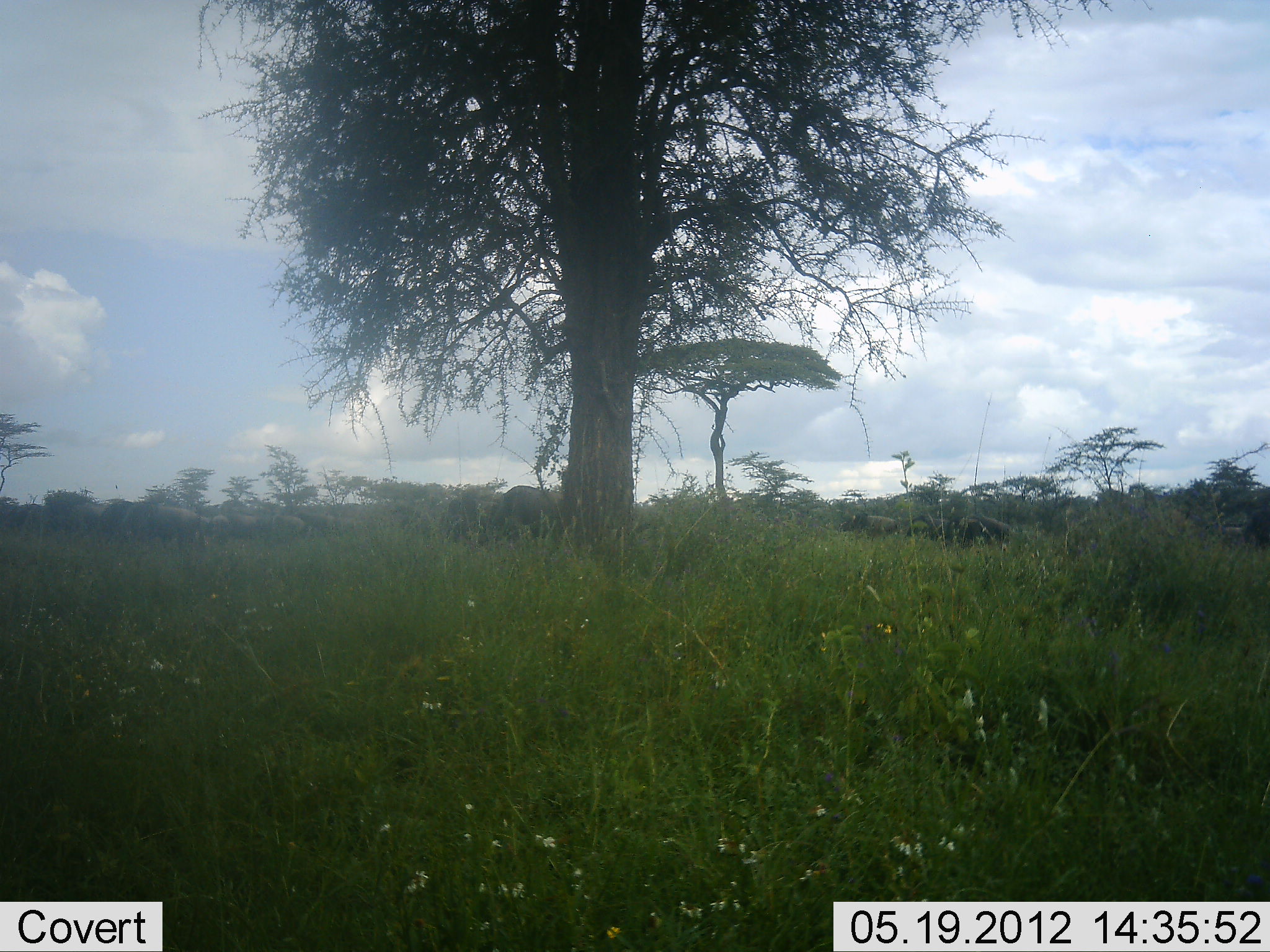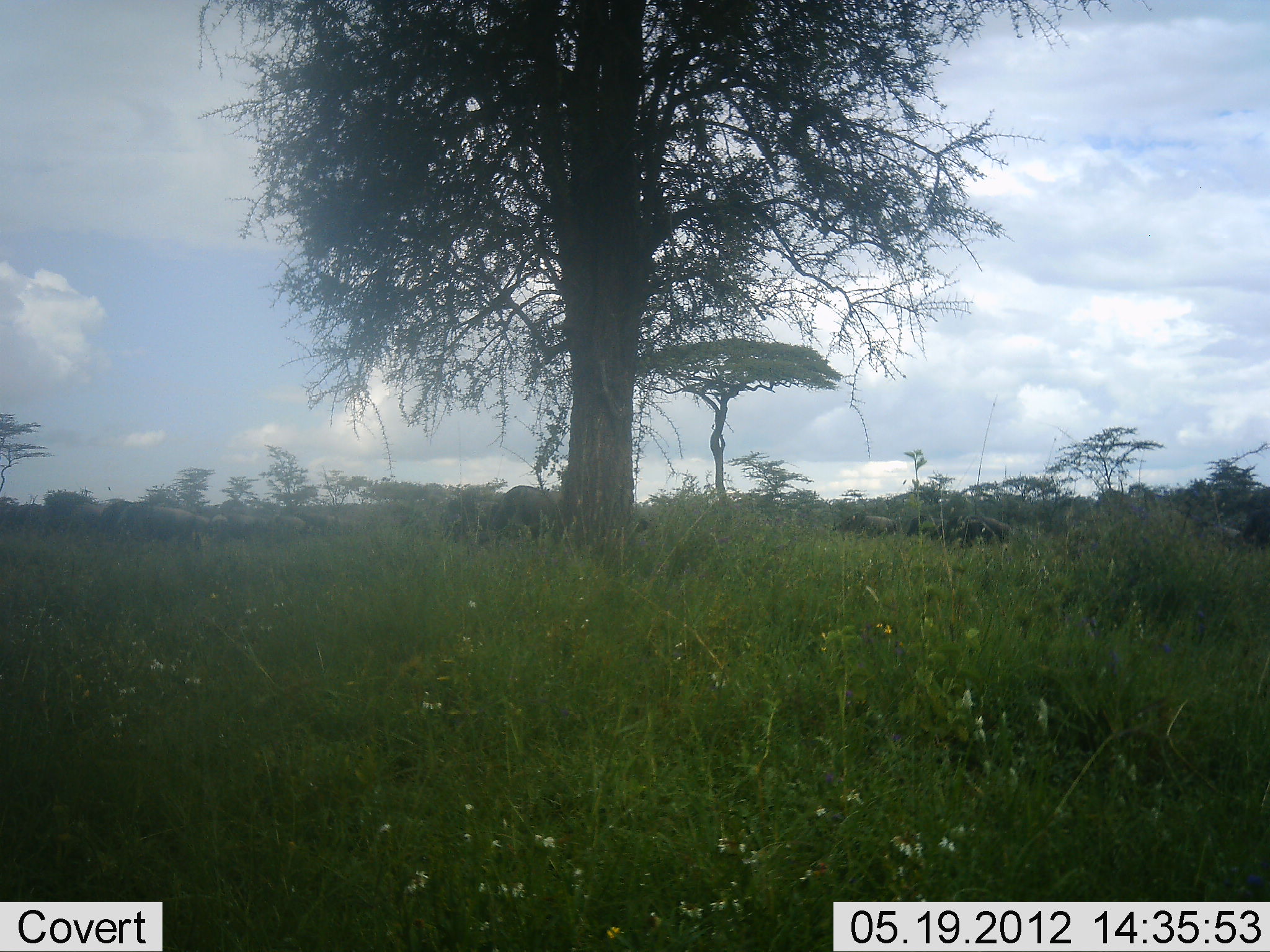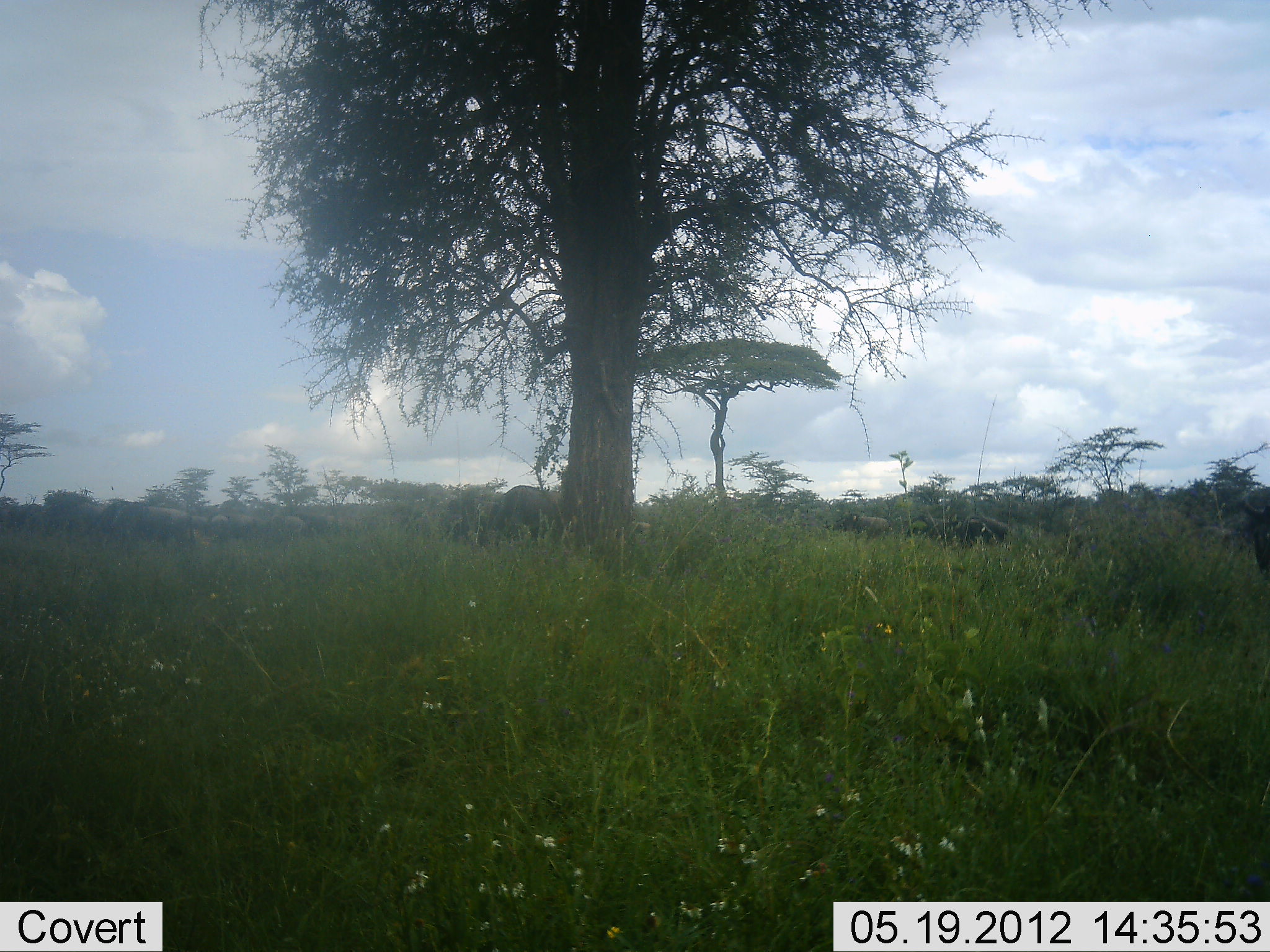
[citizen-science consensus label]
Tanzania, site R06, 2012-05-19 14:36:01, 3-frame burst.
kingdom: Animalia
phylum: Chordata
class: Mammalia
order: Artiodactyla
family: Bovidae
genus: Connochaetes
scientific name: Connochaetes taurinus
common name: blue wildebeest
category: wildebeest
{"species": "wildebeest (blue wildebeest) (Connochaetes taurinus)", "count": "10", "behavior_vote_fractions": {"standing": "59%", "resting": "6%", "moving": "29%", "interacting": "6%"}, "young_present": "0%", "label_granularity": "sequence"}